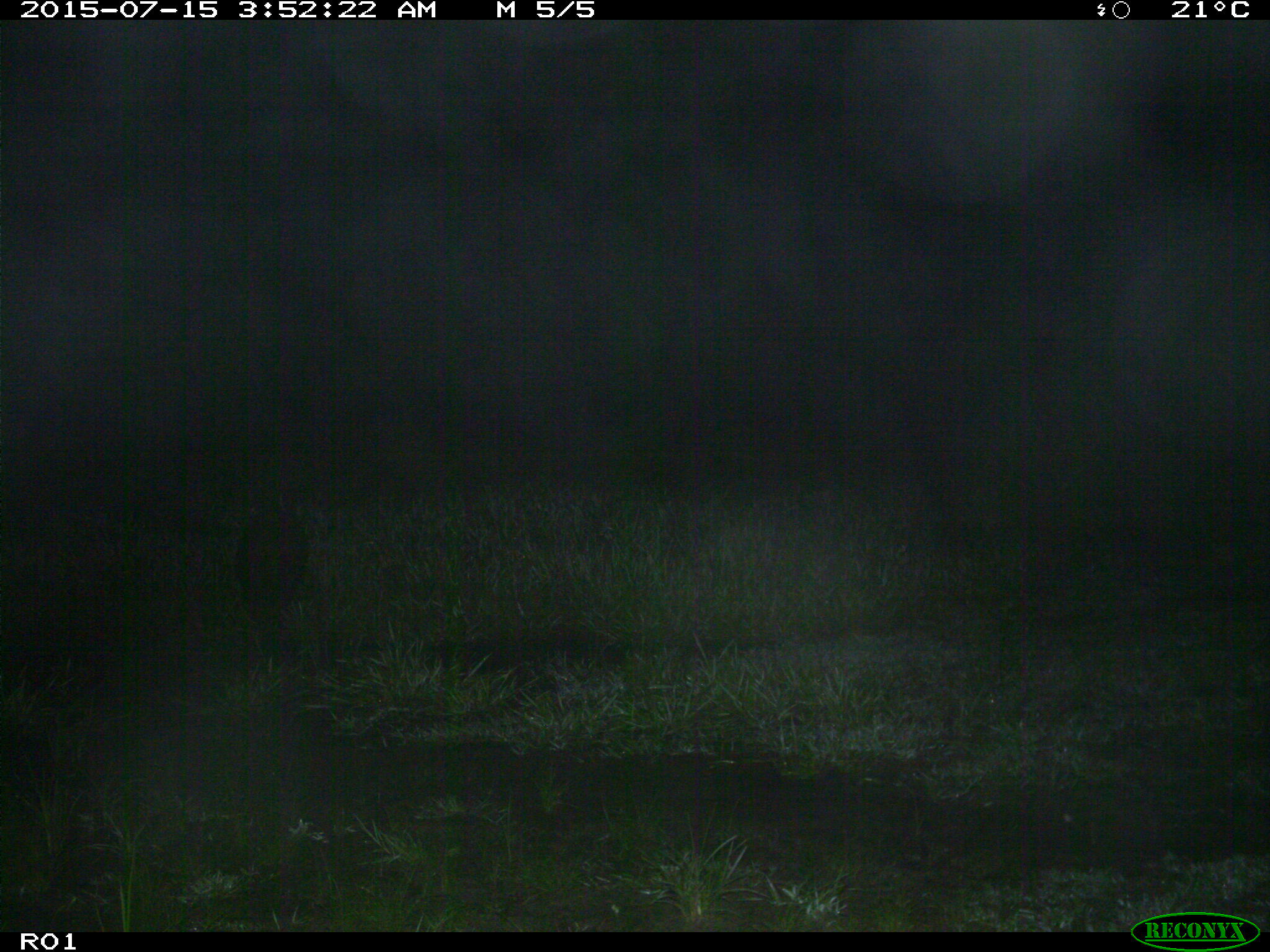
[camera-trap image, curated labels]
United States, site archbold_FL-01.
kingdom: Animalia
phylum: Chordata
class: Mammalia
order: Artiodactyla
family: Suidae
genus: Sus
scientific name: Sus scrofa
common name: wild boar